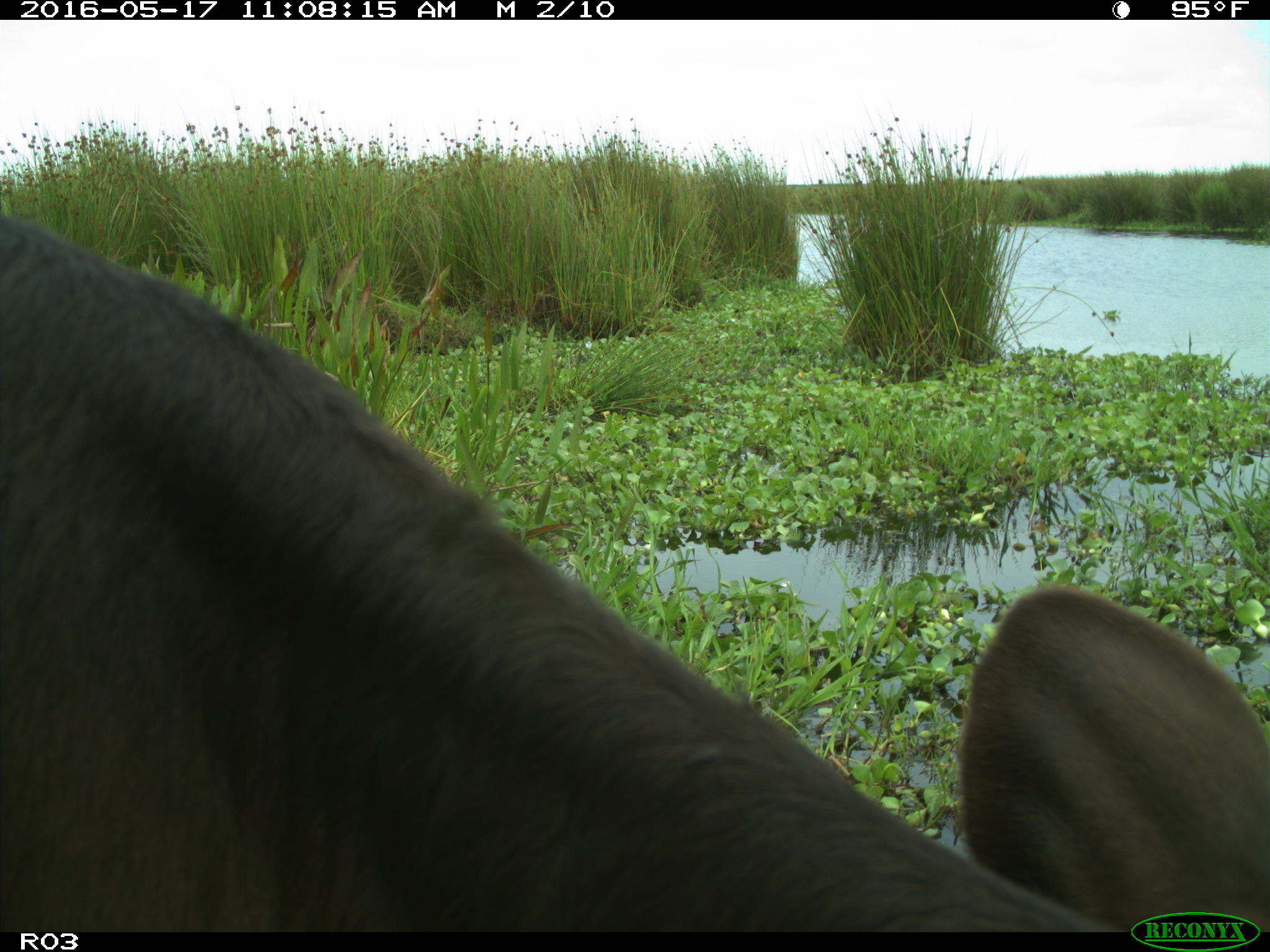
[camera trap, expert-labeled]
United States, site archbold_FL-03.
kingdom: Animalia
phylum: Chordata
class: Mammalia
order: Artiodactyla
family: Bovidae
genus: Bos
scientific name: Bos taurus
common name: domestic cow